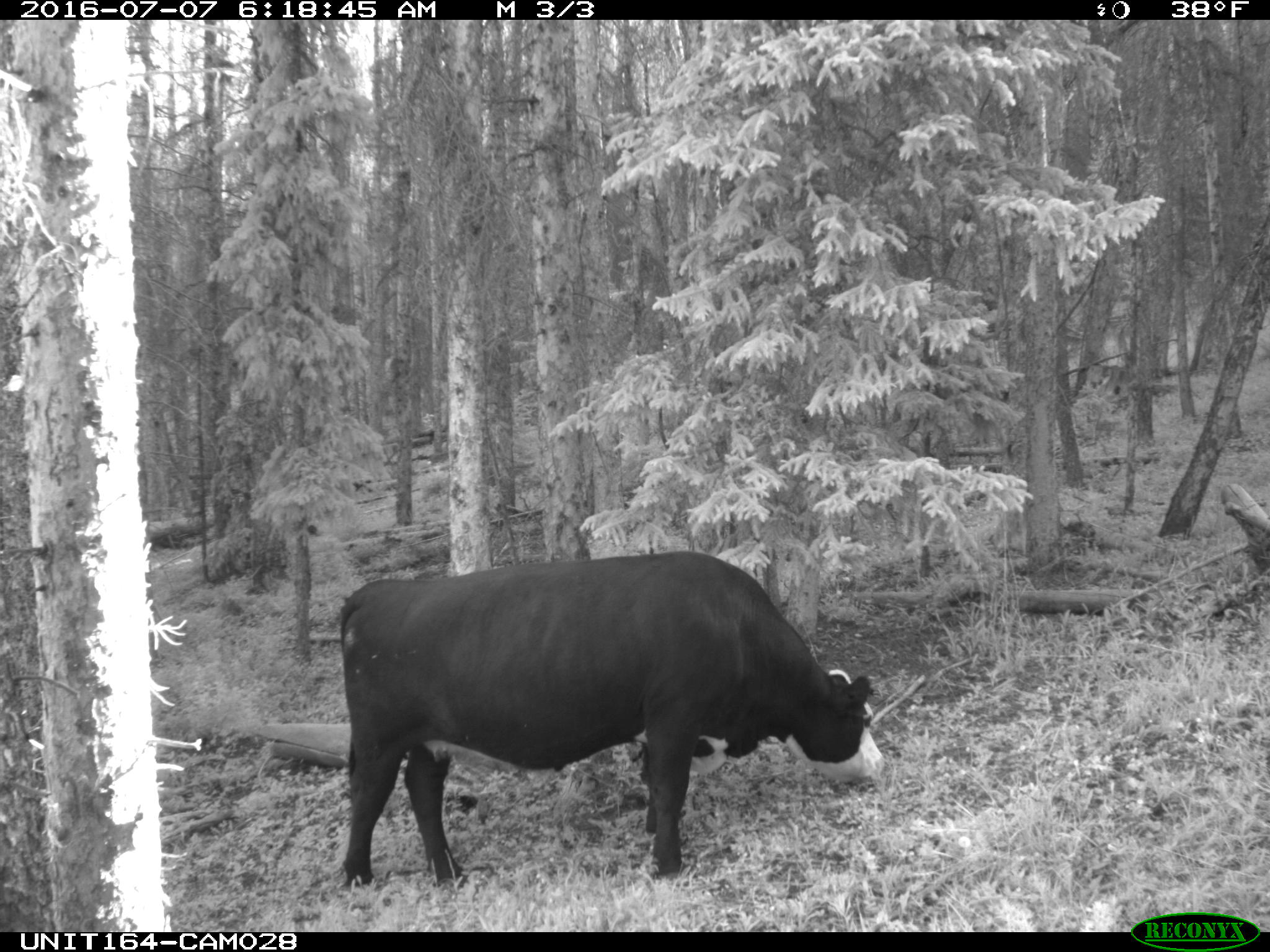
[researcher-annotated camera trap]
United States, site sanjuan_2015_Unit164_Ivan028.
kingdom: Animalia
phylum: Chordata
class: Mammalia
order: Artiodactyla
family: Bovidae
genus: Bos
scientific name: Bos taurus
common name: domestic cow